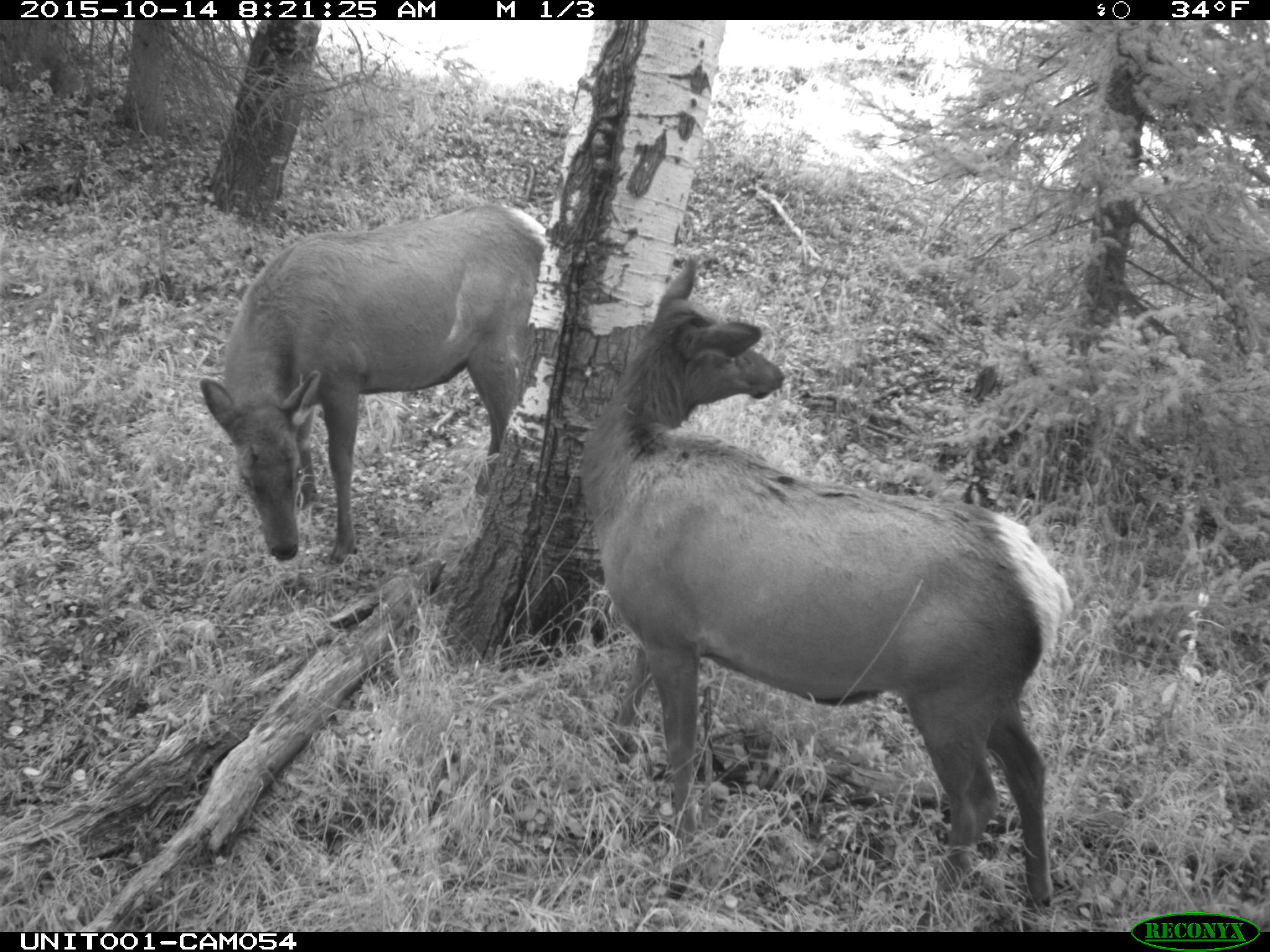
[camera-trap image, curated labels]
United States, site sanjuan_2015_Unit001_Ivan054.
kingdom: Animalia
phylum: Chordata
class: Mammalia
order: Artiodactyla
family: Cervidae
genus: Cervus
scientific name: Cervus elaphus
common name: red deer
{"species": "Cervus elaphus (red deer)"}